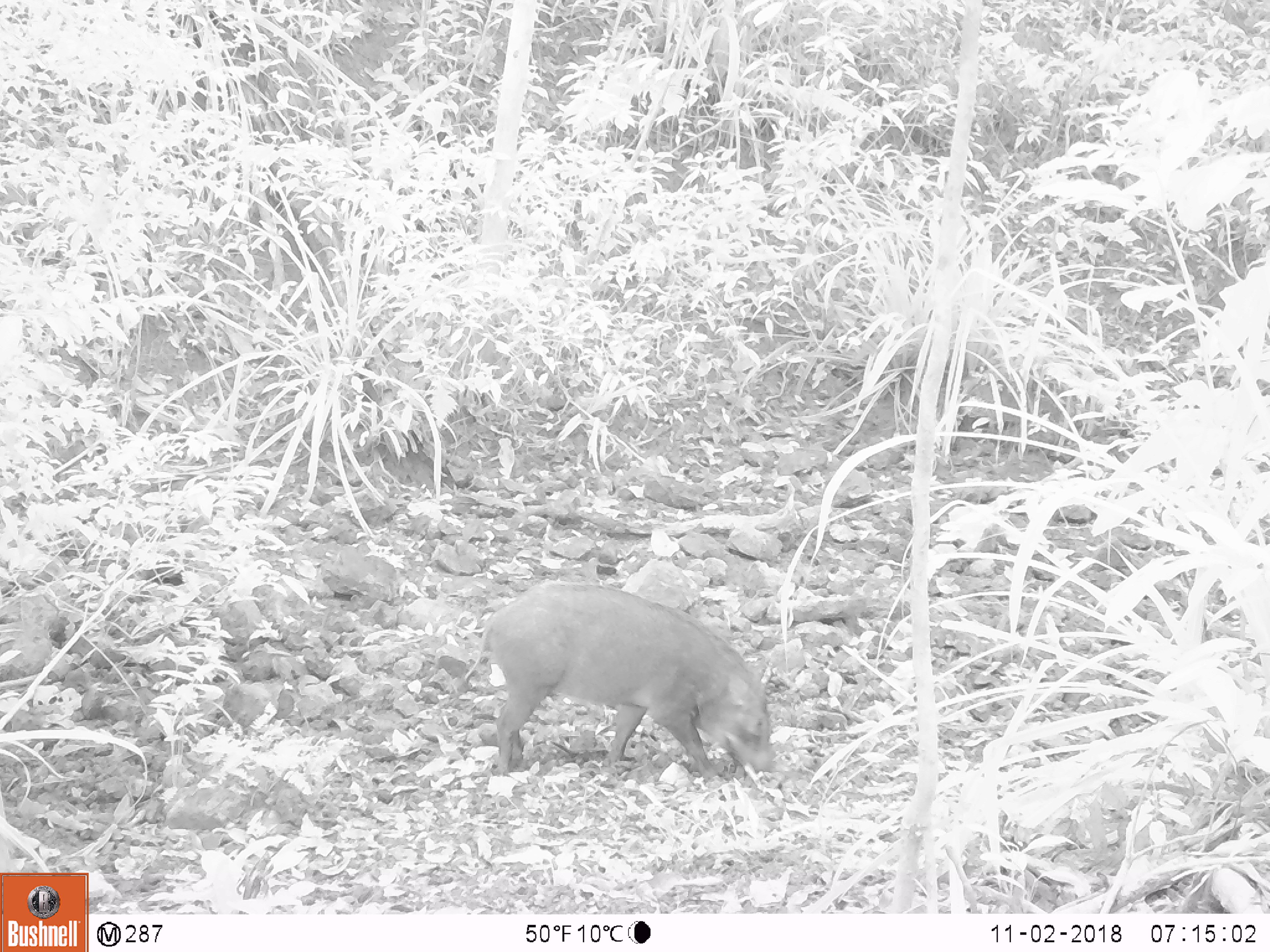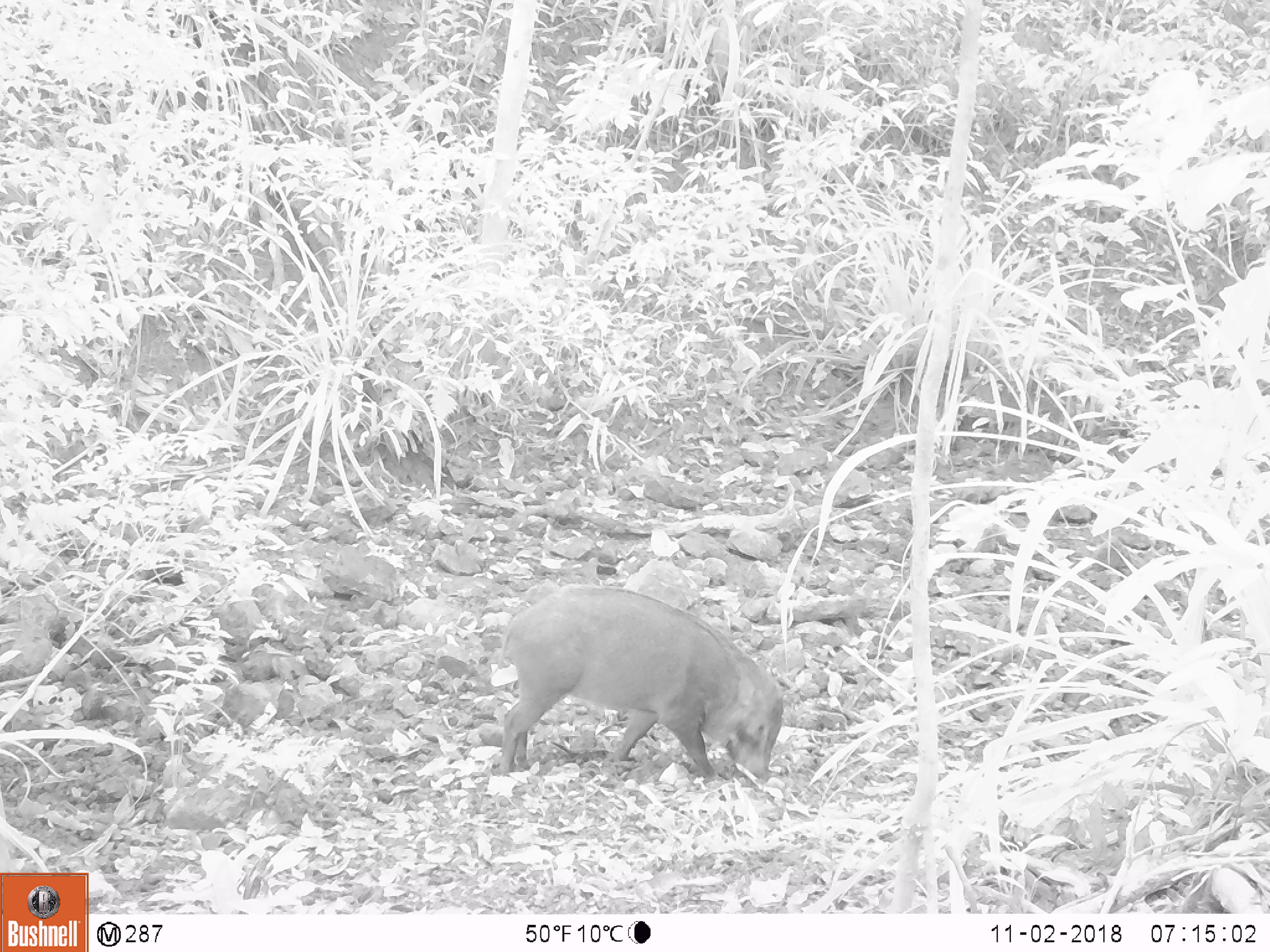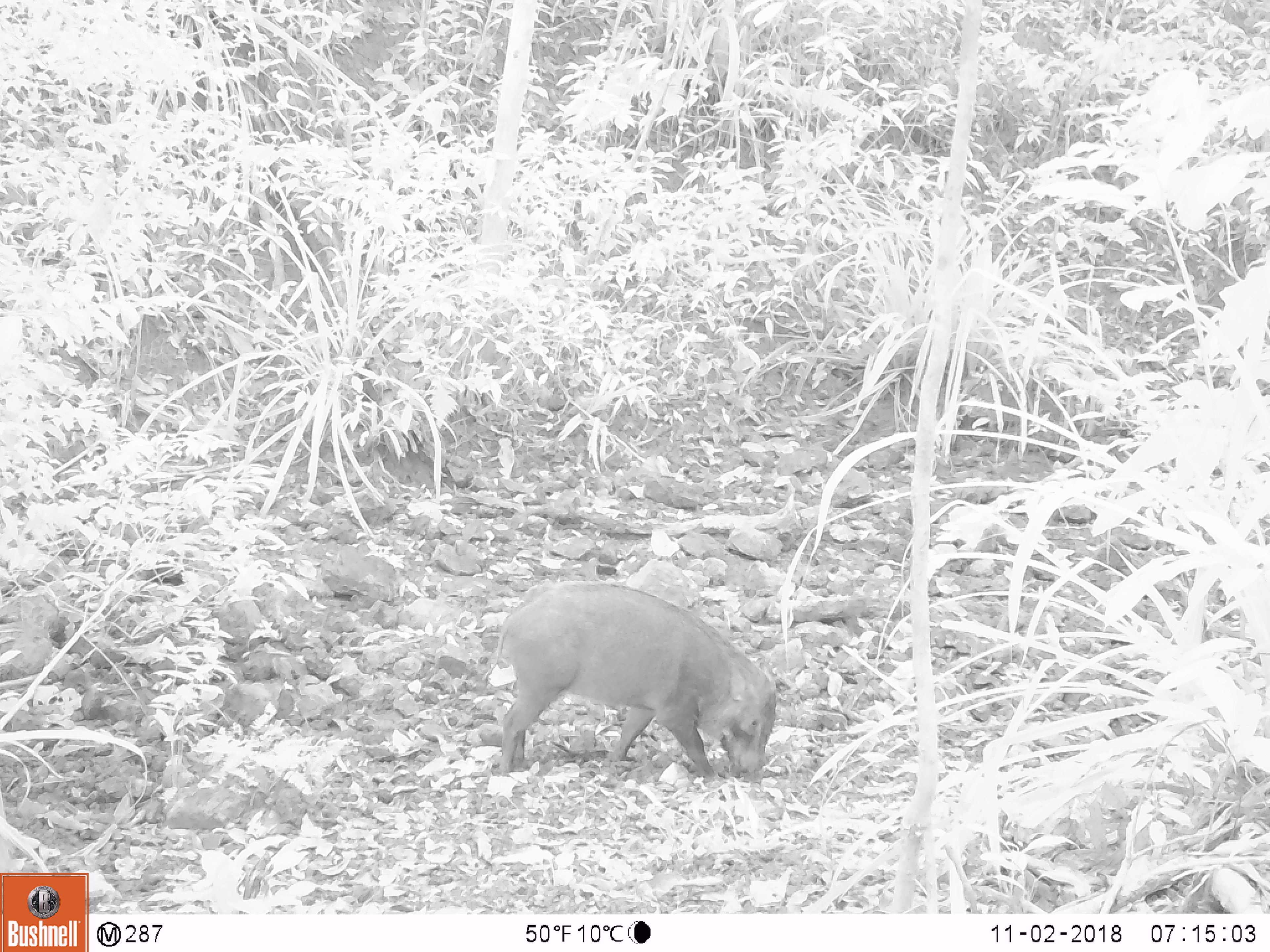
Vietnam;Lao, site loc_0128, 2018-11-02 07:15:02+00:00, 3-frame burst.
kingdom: Animalia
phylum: Chordata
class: Mammalia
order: Artiodactyla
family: Suidae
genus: Sus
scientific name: Sus scrofa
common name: eurasian wild pig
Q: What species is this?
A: Eurasian wild pig (Sus scrofa).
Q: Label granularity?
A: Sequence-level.